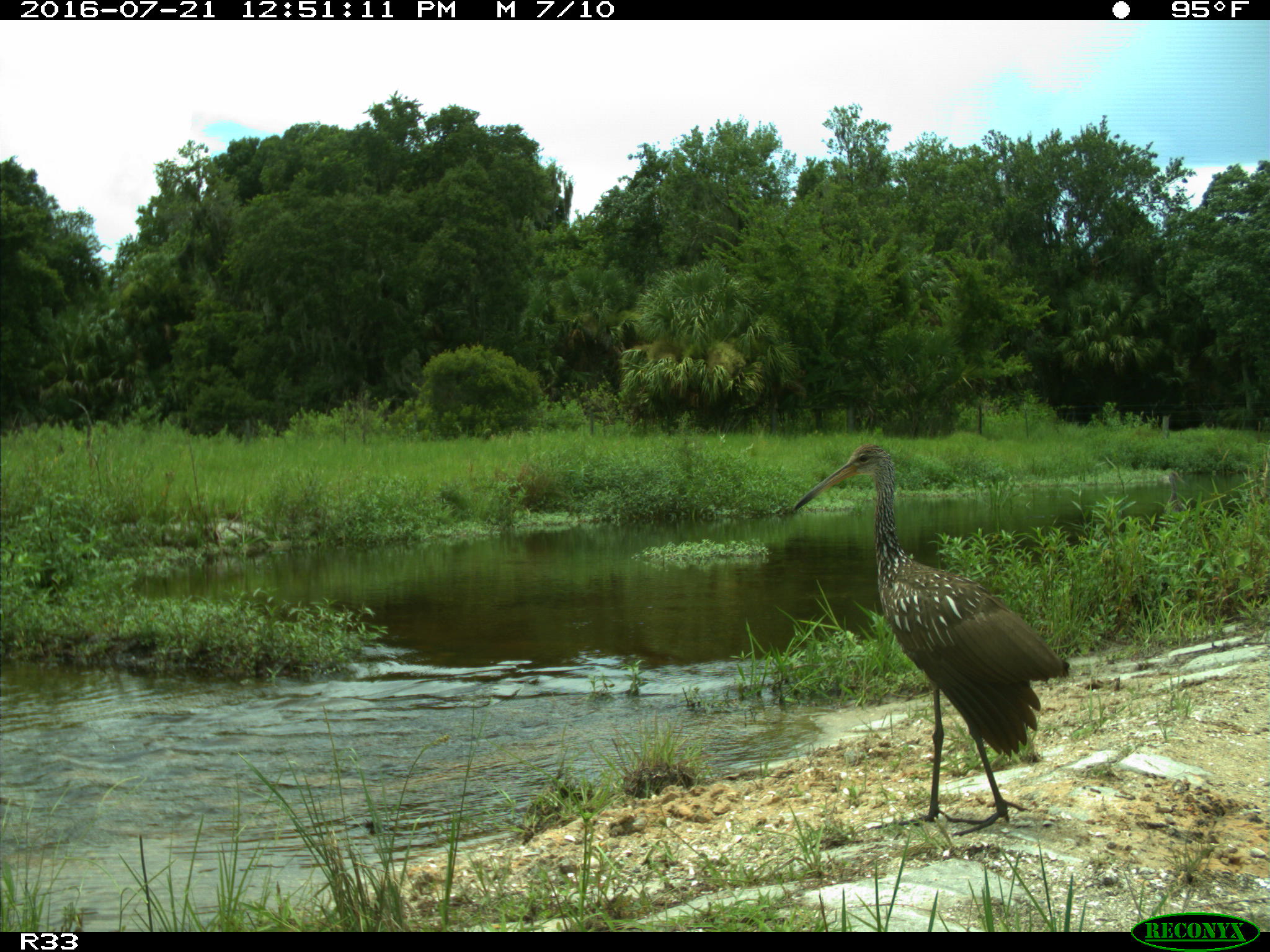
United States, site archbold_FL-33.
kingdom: Animalia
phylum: Chordata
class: Aves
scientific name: Aves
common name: birds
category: unidentified bird